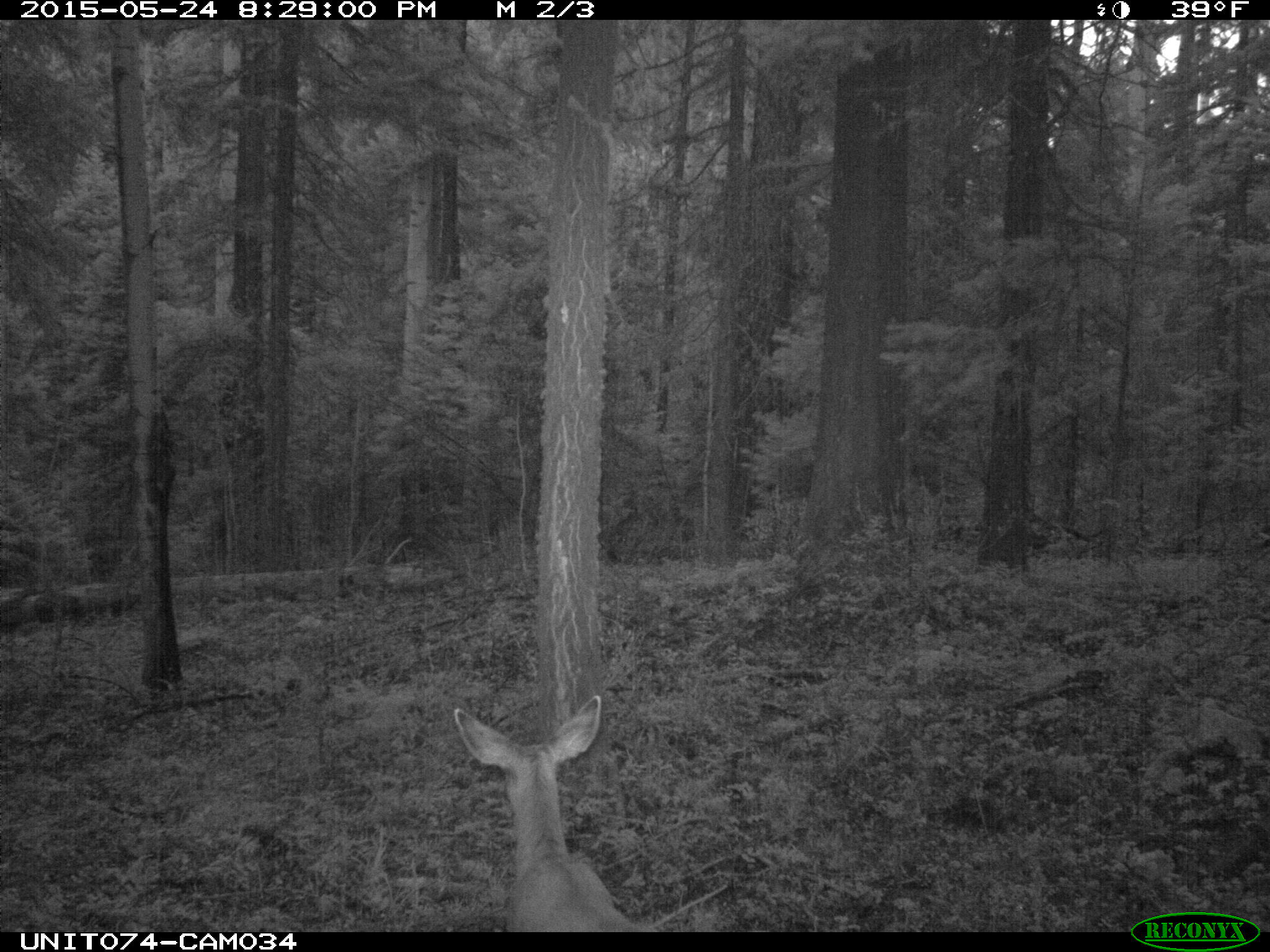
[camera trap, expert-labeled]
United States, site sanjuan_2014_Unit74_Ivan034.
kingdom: Animalia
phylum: Chordata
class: Mammalia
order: Artiodactyla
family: Cervidae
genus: Odocoileus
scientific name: Odocoileus hemionus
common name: mule deer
Odocoileus hemionus (mule deer).